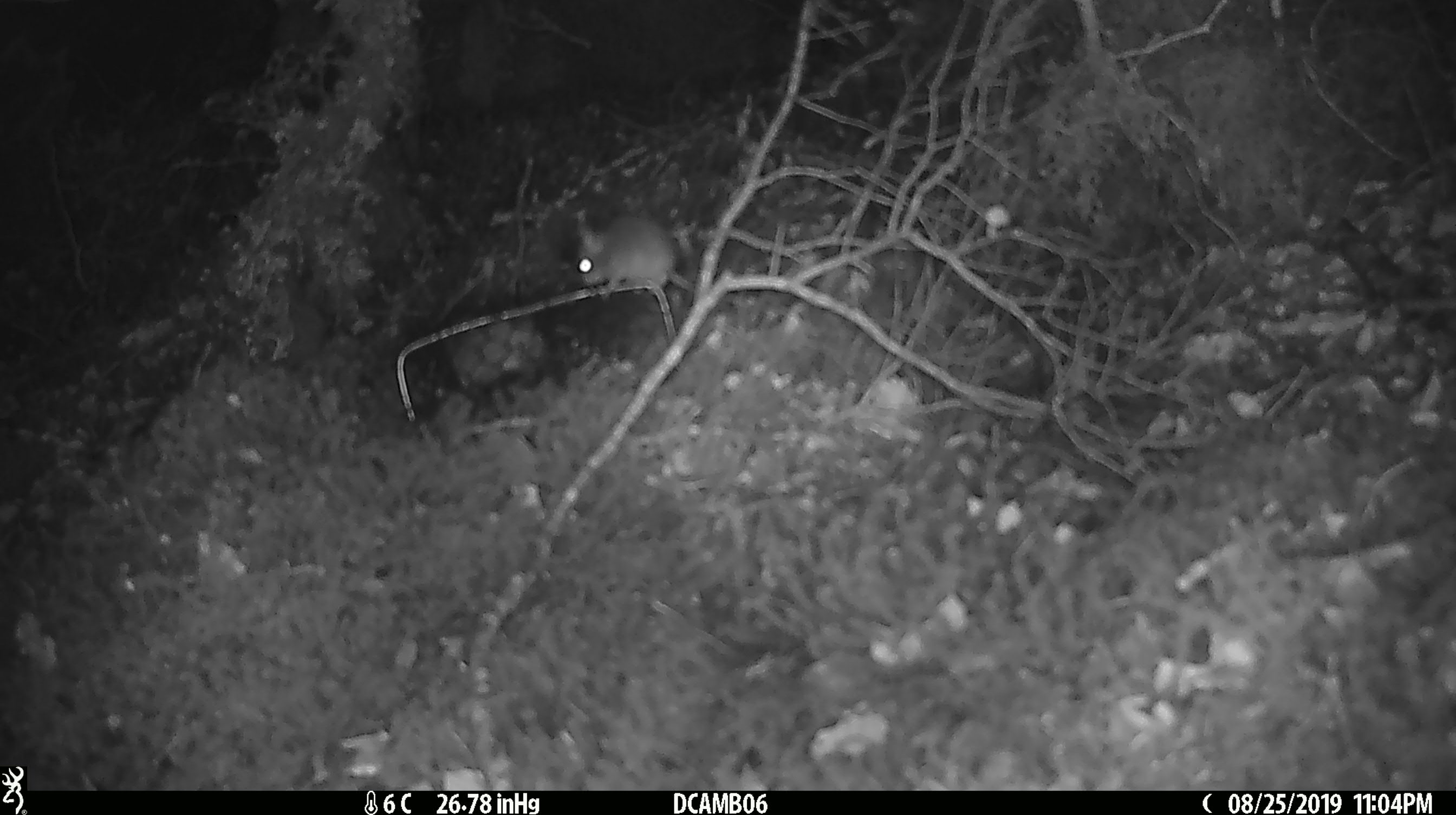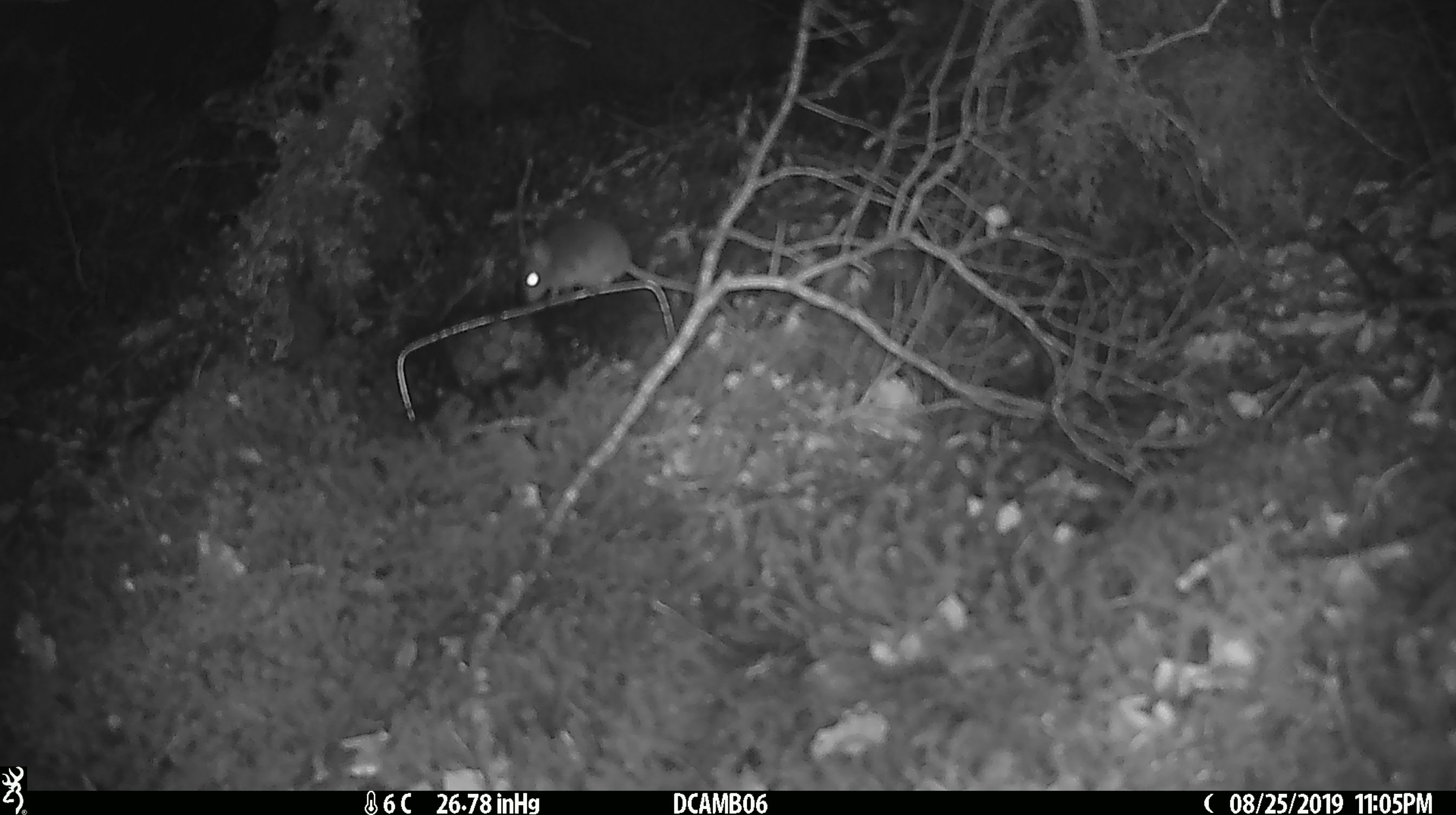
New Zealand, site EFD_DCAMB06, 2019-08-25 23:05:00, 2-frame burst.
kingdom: Animalia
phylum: Chordata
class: Mammalia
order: Rodentia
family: Muridae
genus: Mus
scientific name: Mus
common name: mouse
Mouse (Mus).